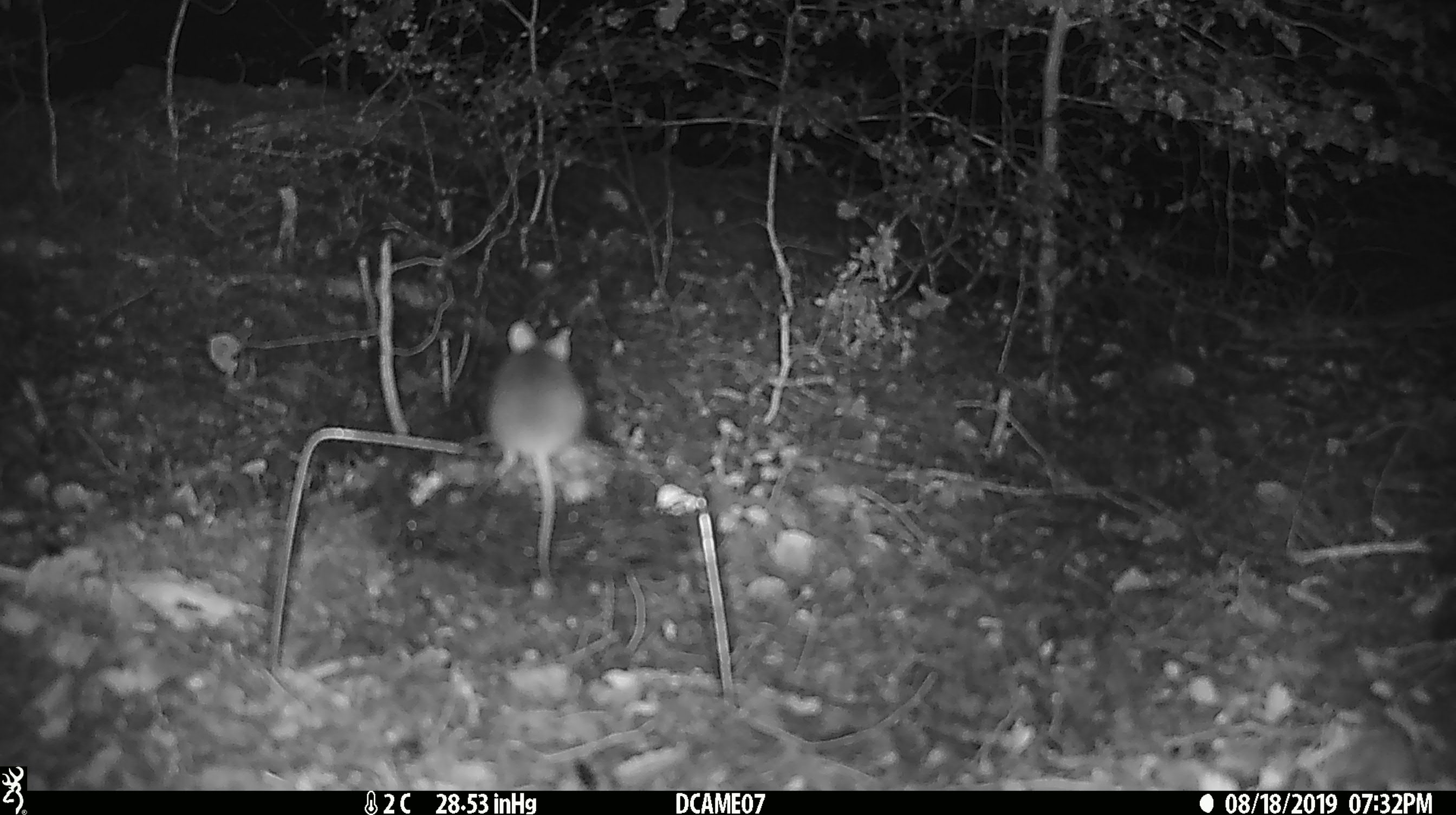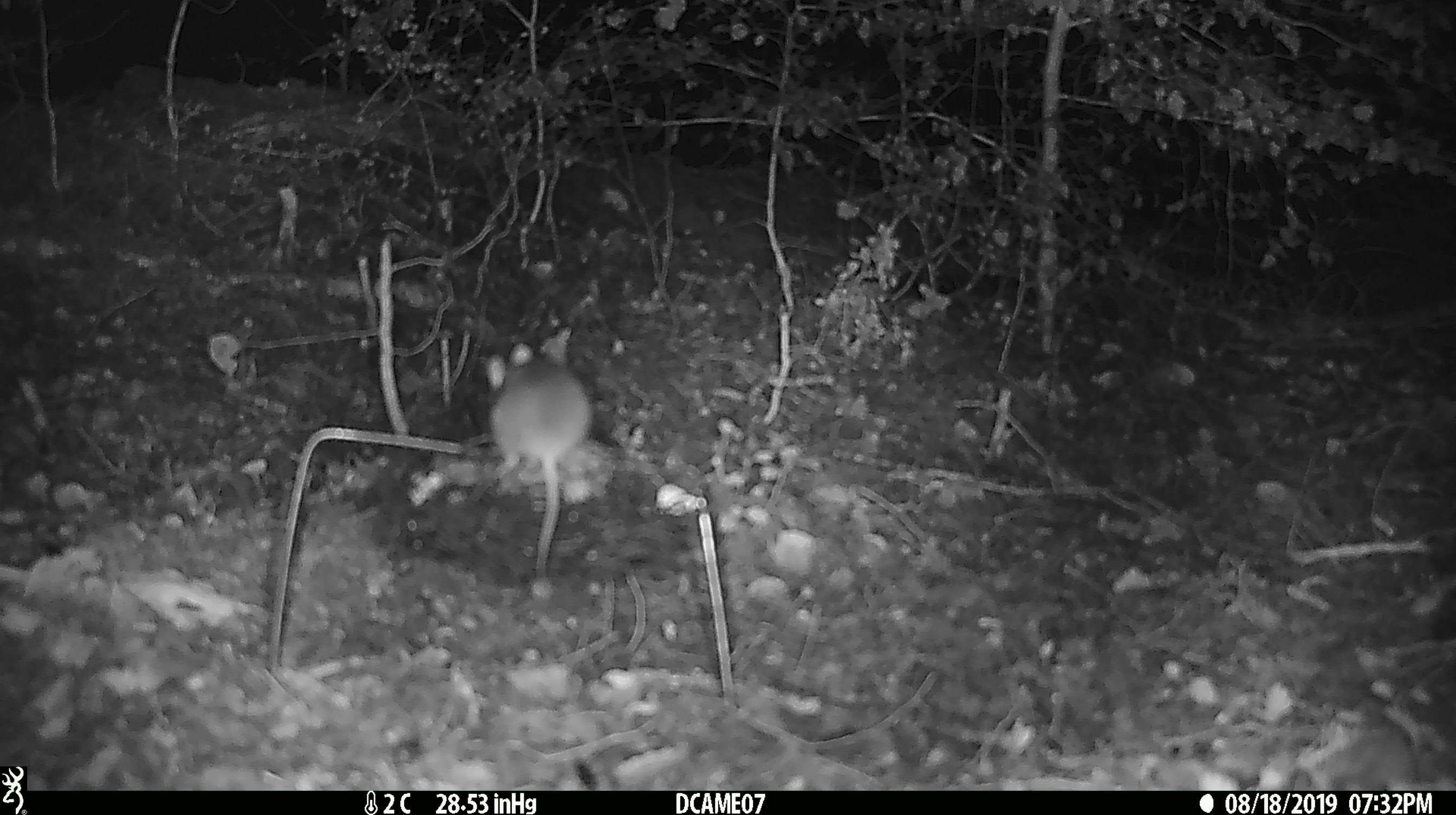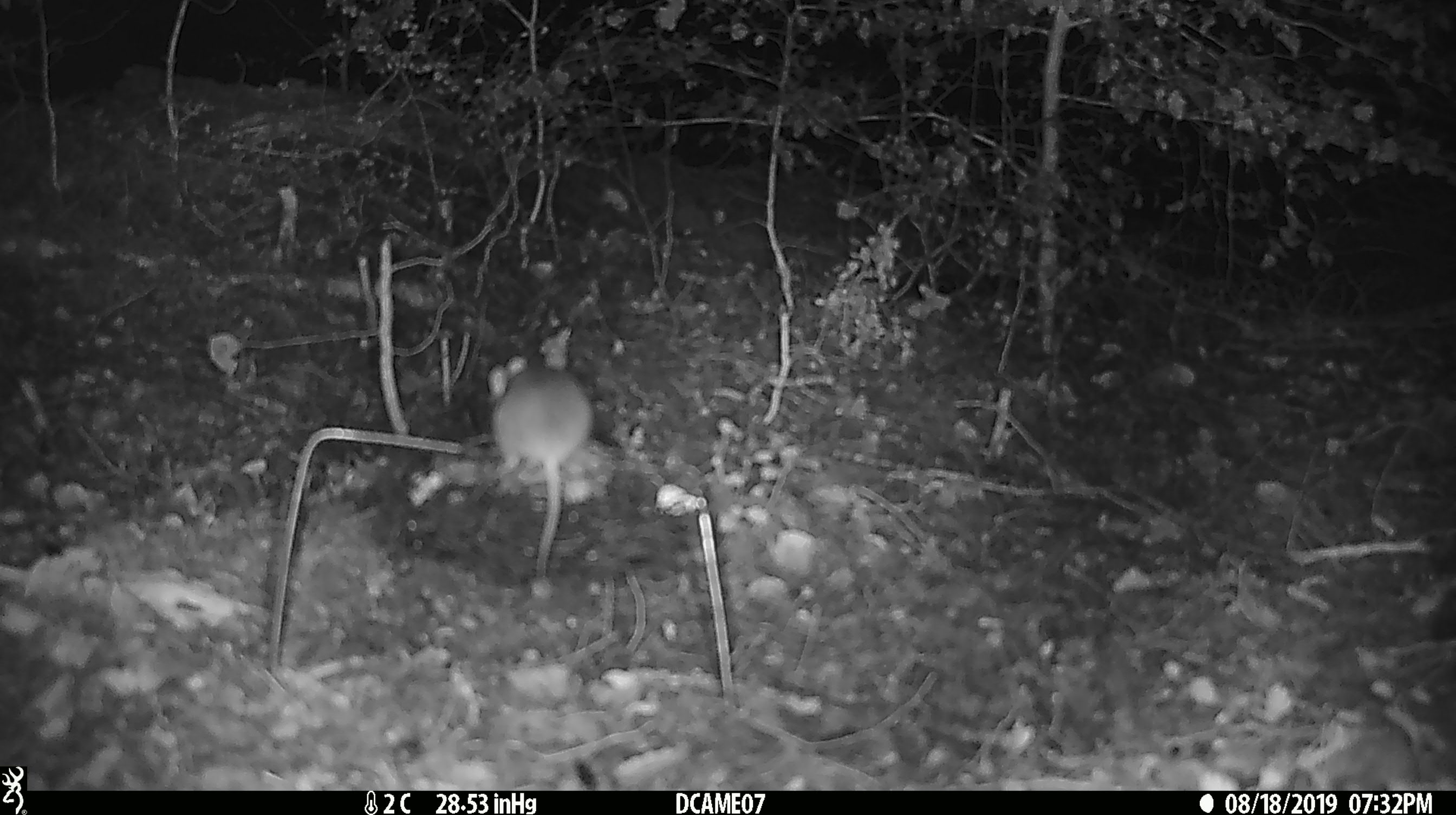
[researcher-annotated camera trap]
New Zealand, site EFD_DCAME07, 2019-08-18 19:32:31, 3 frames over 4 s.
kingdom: Animalia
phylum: Chordata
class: Mammalia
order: Rodentia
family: Muridae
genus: Mus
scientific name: Mus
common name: mouse